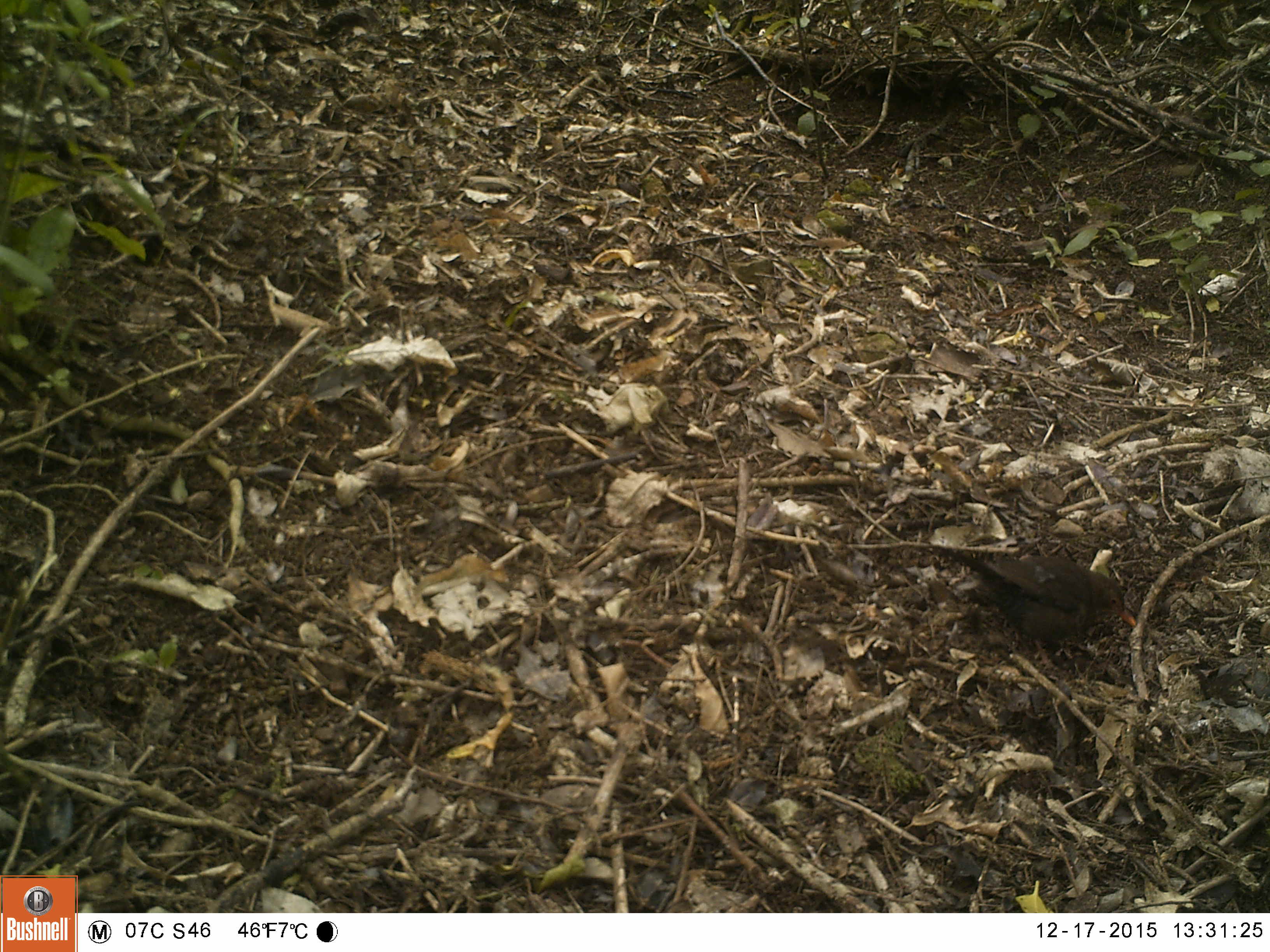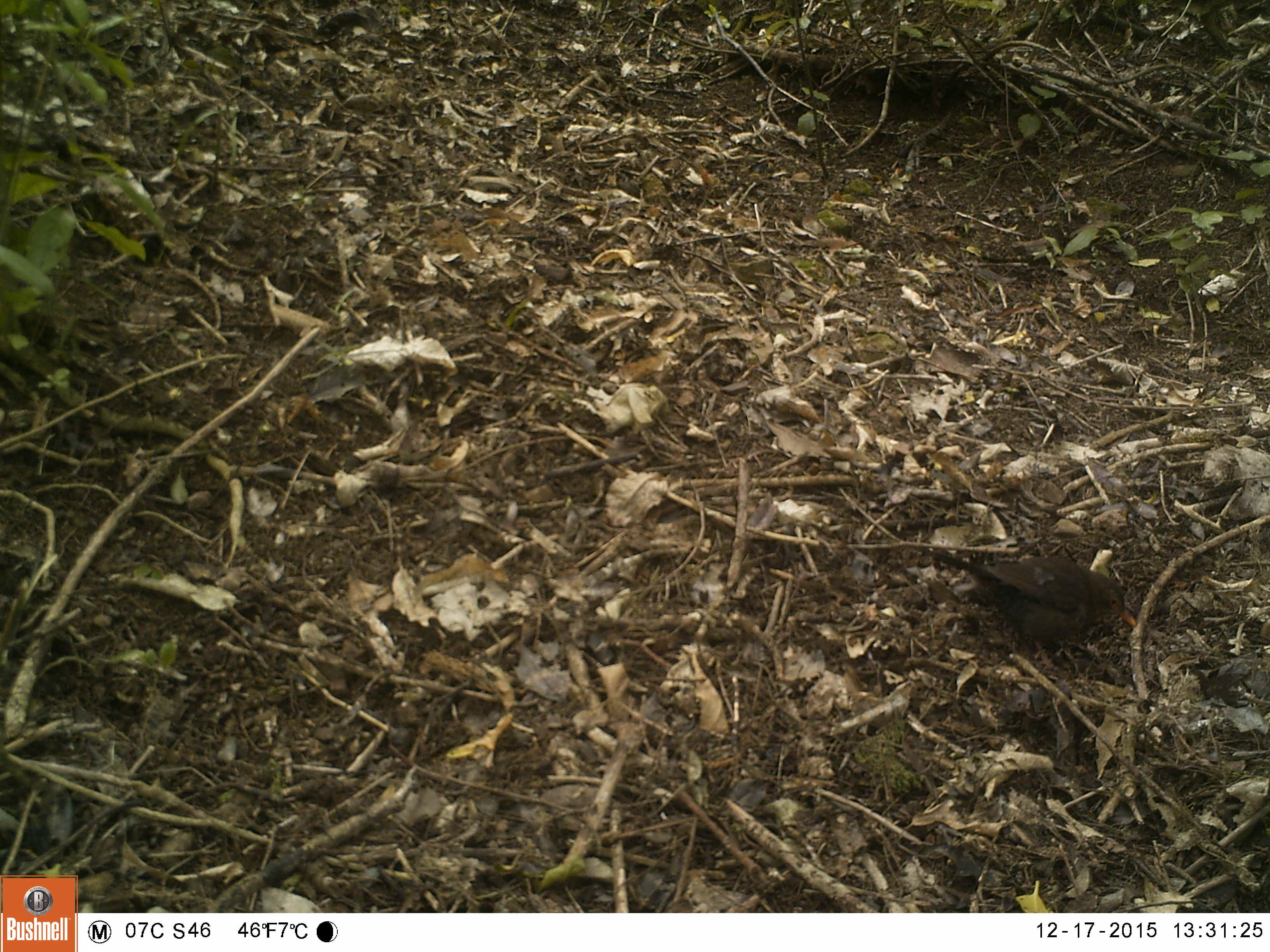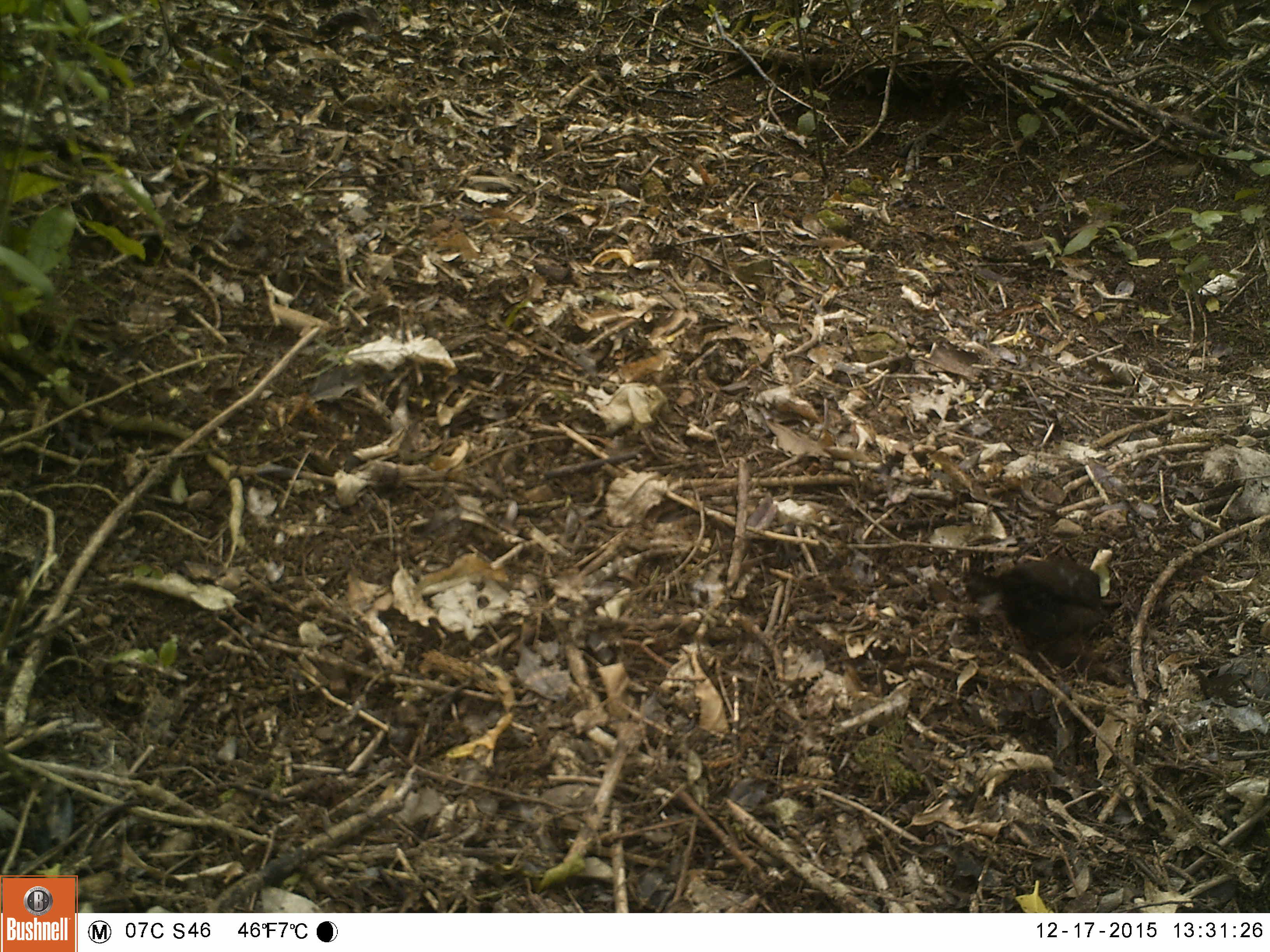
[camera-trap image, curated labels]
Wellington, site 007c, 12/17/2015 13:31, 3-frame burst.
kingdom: Animalia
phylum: Chordata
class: Aves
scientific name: Aves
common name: bird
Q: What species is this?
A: Bird (Aves).